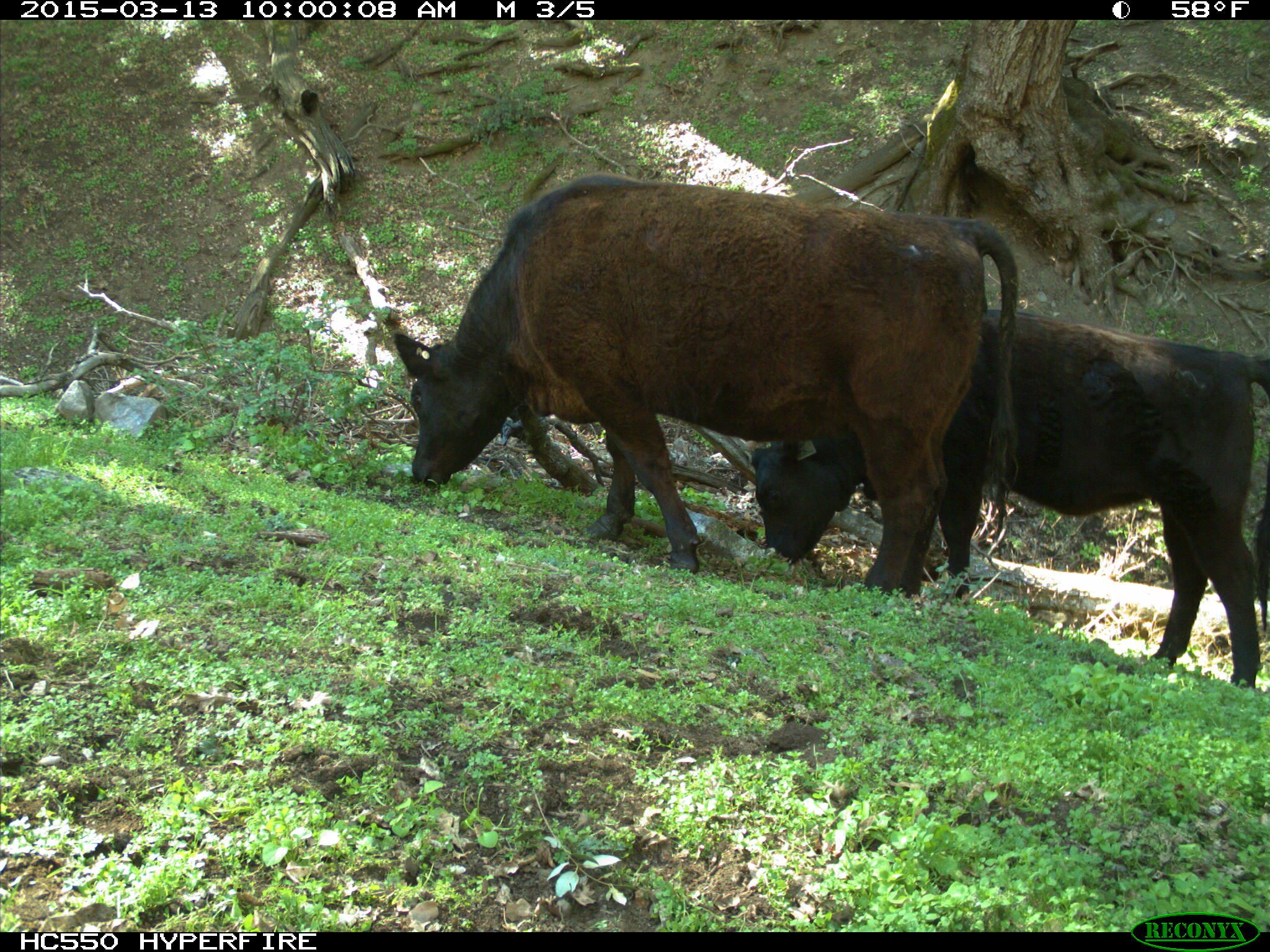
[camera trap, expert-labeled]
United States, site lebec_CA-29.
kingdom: Animalia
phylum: Chordata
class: Mammalia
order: Artiodactyla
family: Bovidae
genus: Bos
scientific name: Bos taurus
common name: domestic cow